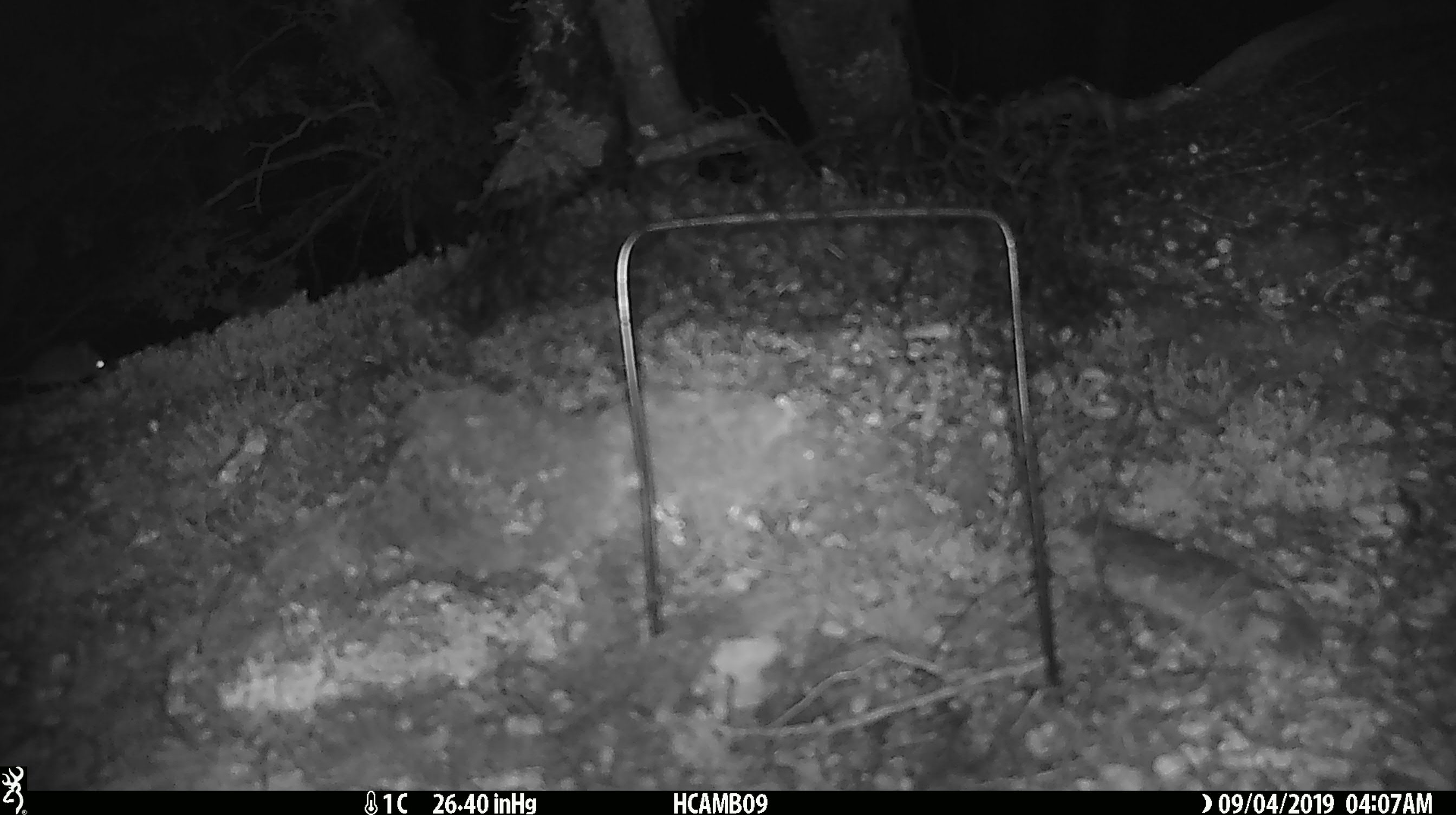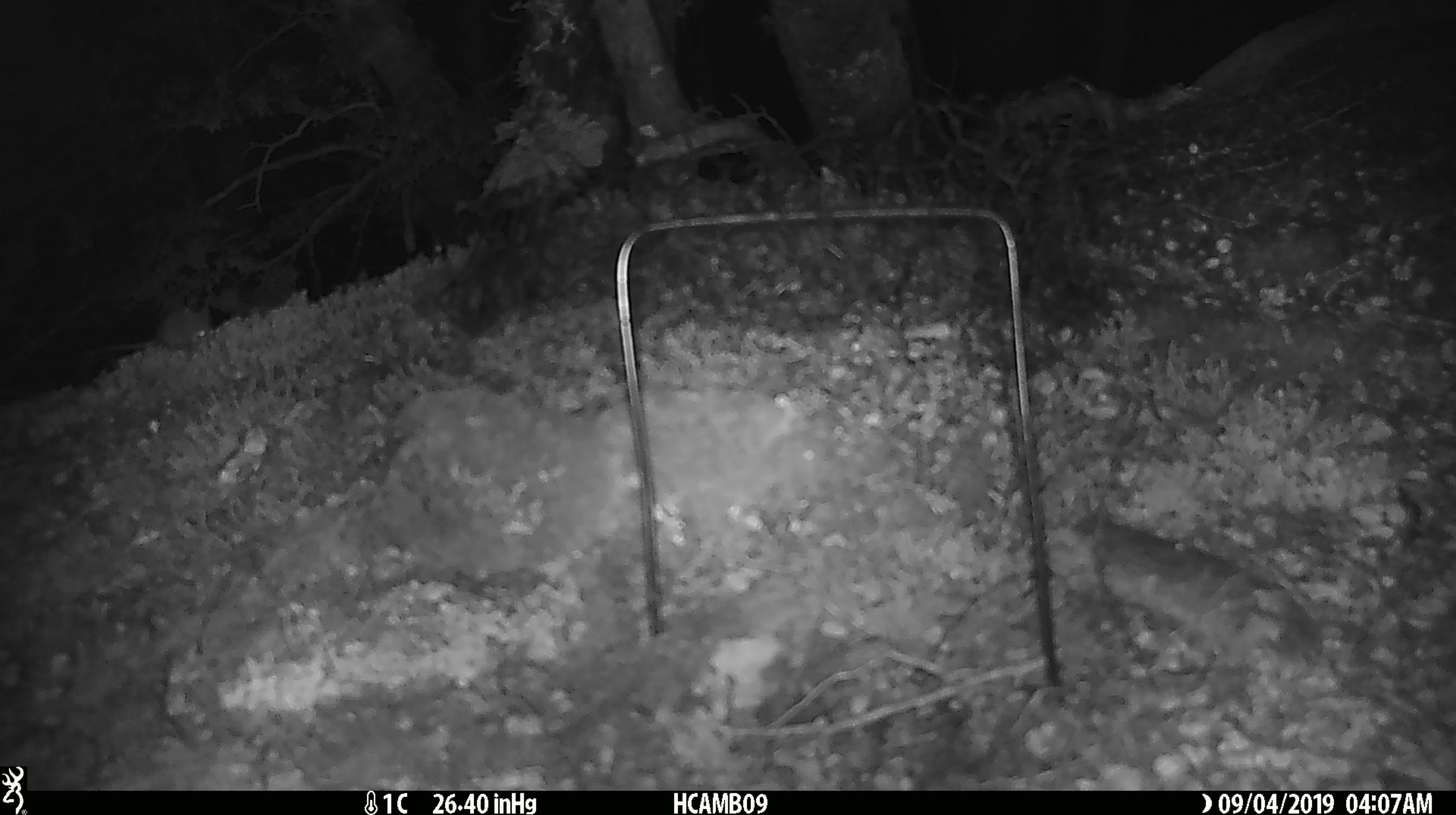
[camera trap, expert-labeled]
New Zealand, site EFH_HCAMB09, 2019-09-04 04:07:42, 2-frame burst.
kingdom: Animalia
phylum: Chordata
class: Mammalia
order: Rodentia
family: Muridae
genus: Mus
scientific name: Mus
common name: mouse